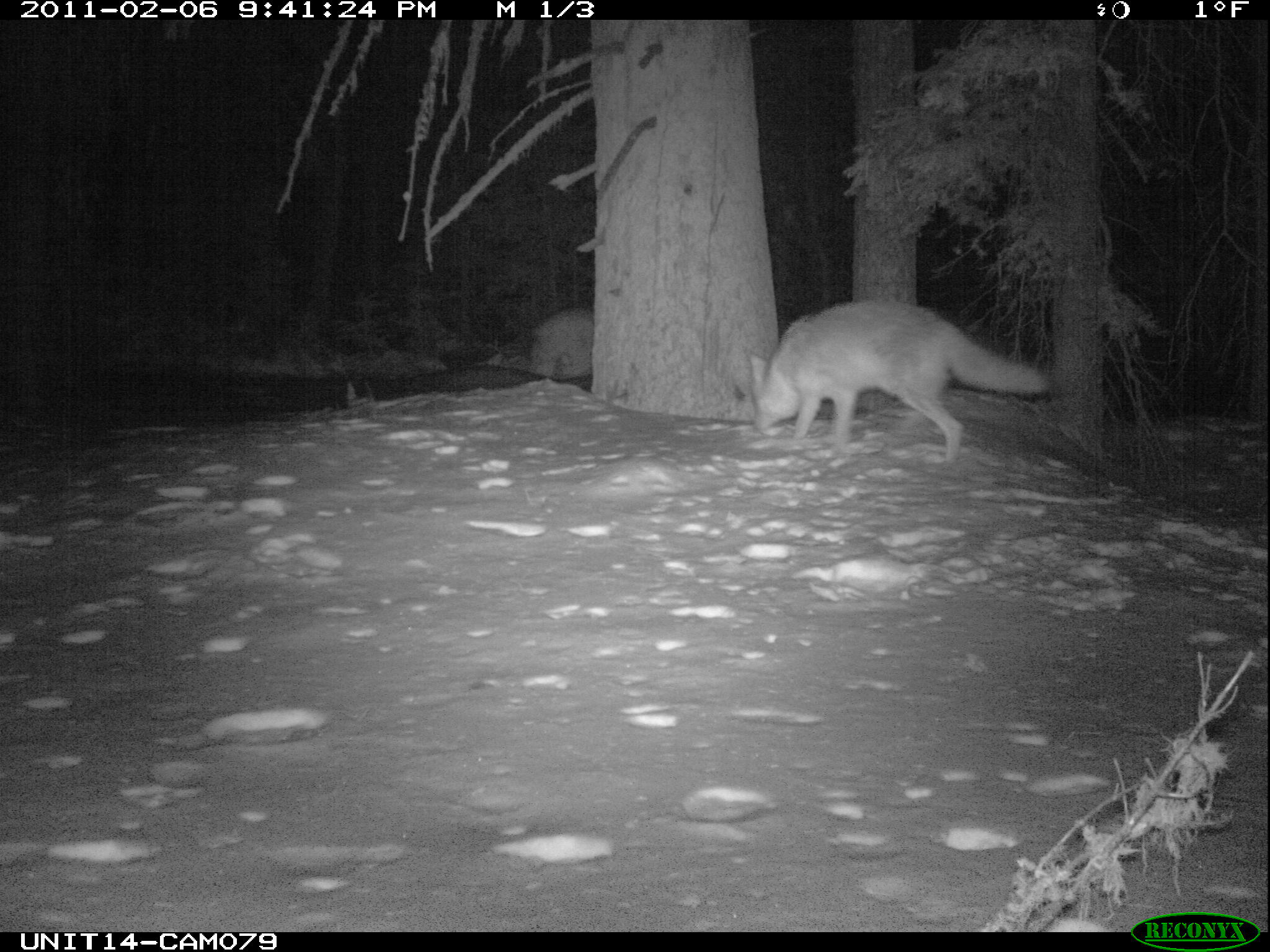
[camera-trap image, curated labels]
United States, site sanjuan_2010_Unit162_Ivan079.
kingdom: Animalia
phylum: Chordata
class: Mammalia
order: Carnivora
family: Canidae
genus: Canis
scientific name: Canis latrans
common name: coyote